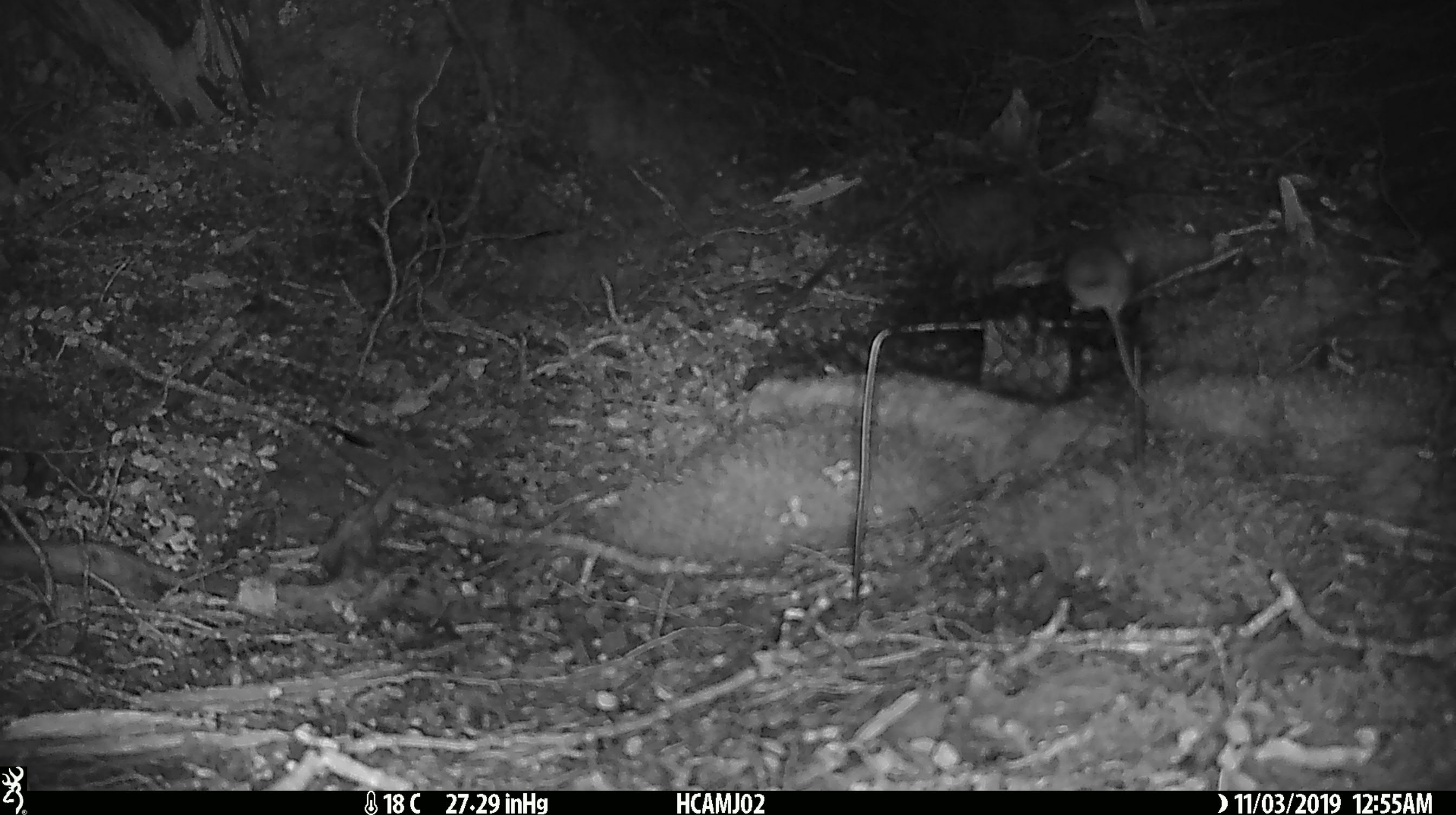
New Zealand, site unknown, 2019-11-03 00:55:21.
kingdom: Animalia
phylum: Chordata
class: Mammalia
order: Rodentia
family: Muridae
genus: Mus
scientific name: Mus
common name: mouse